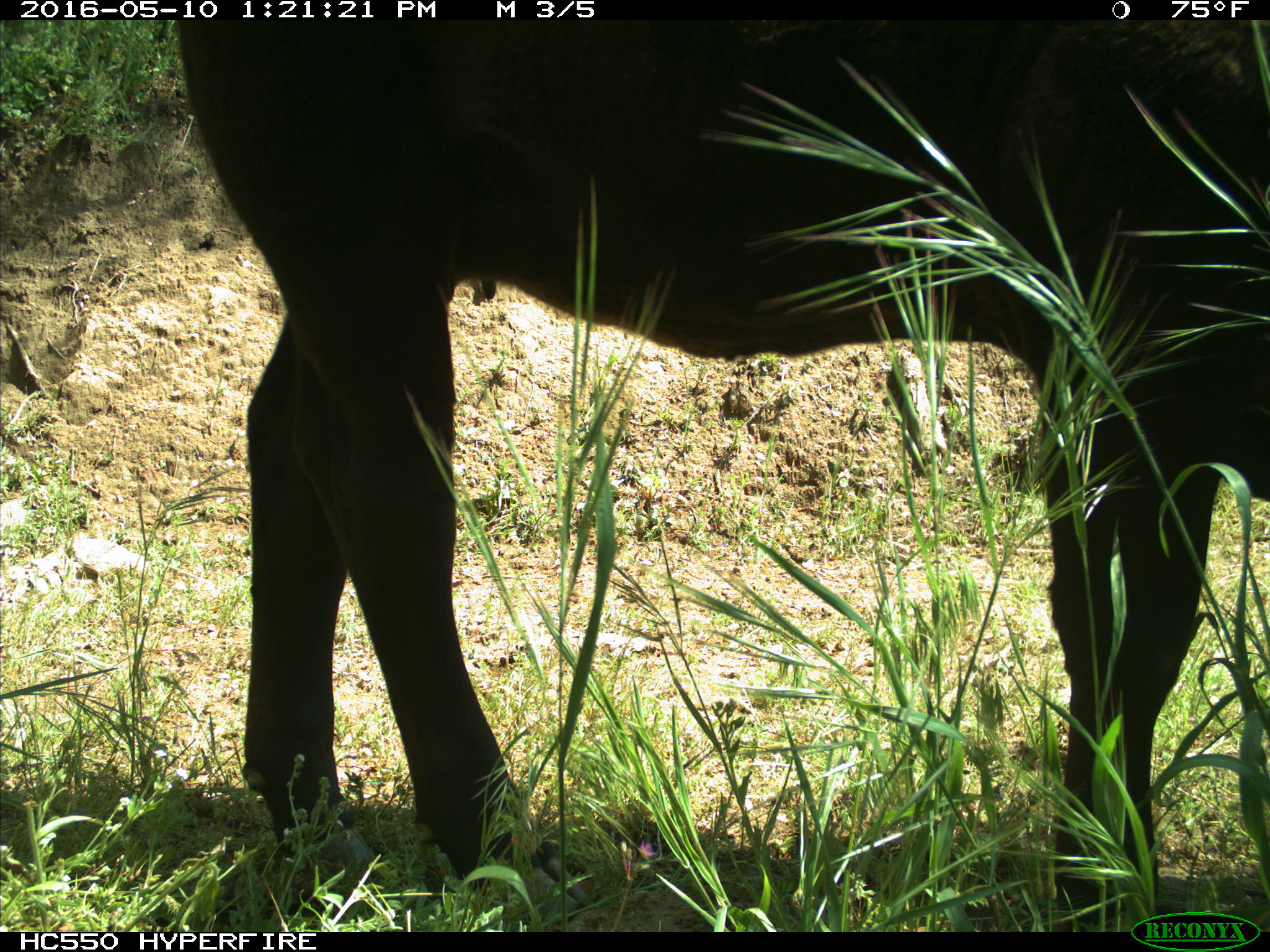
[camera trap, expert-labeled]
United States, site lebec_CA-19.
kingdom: Animalia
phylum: Chordata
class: Mammalia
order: Artiodactyla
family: Bovidae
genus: Bos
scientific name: Bos taurus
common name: domestic cow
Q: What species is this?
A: Bos taurus (domestic cow).